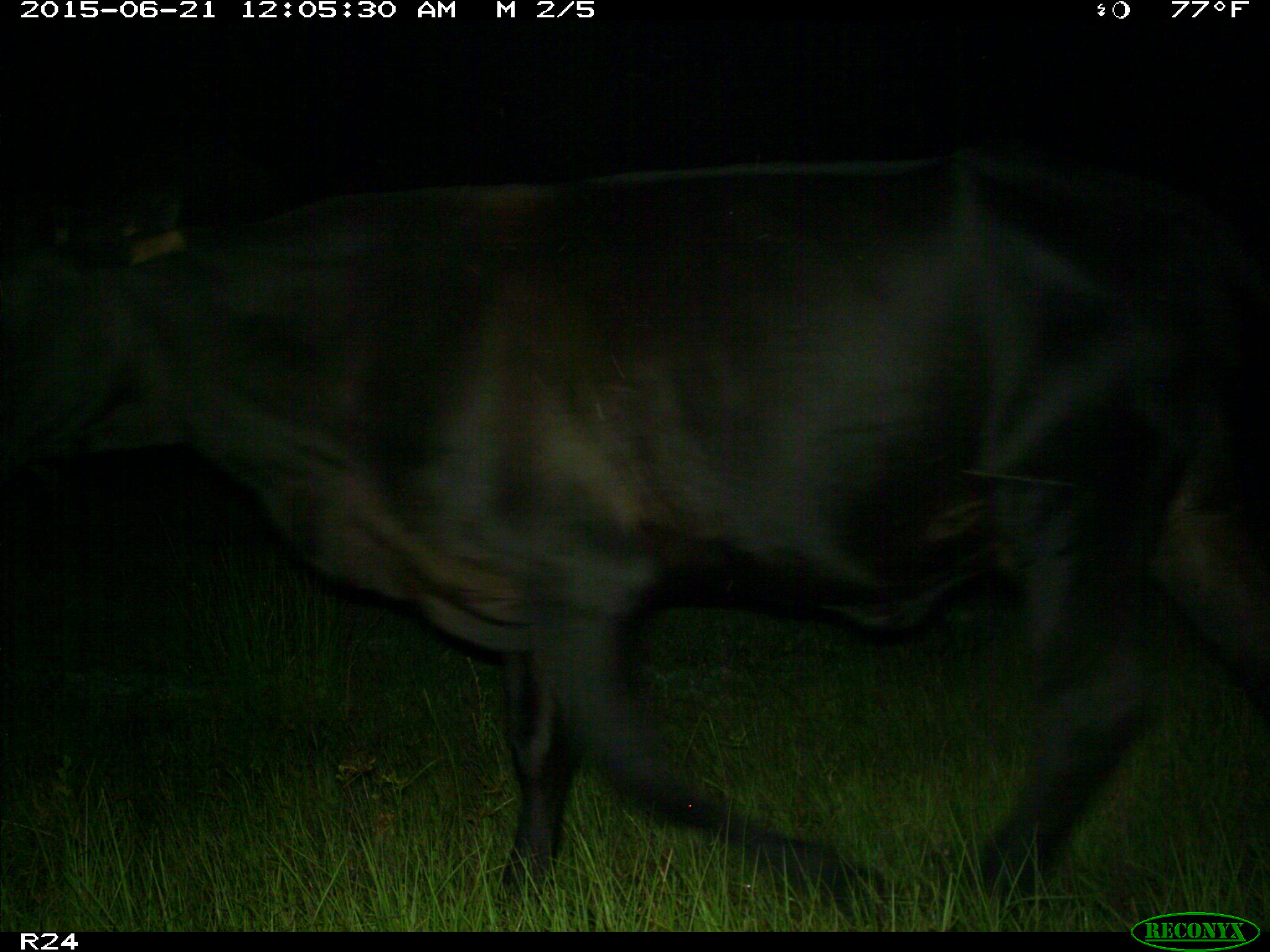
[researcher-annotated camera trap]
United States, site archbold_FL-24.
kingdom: Animalia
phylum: Chordata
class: Mammalia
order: Artiodactyla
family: Bovidae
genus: Bos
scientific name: Bos taurus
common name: domestic cow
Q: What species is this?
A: Bos taurus (domestic cow).